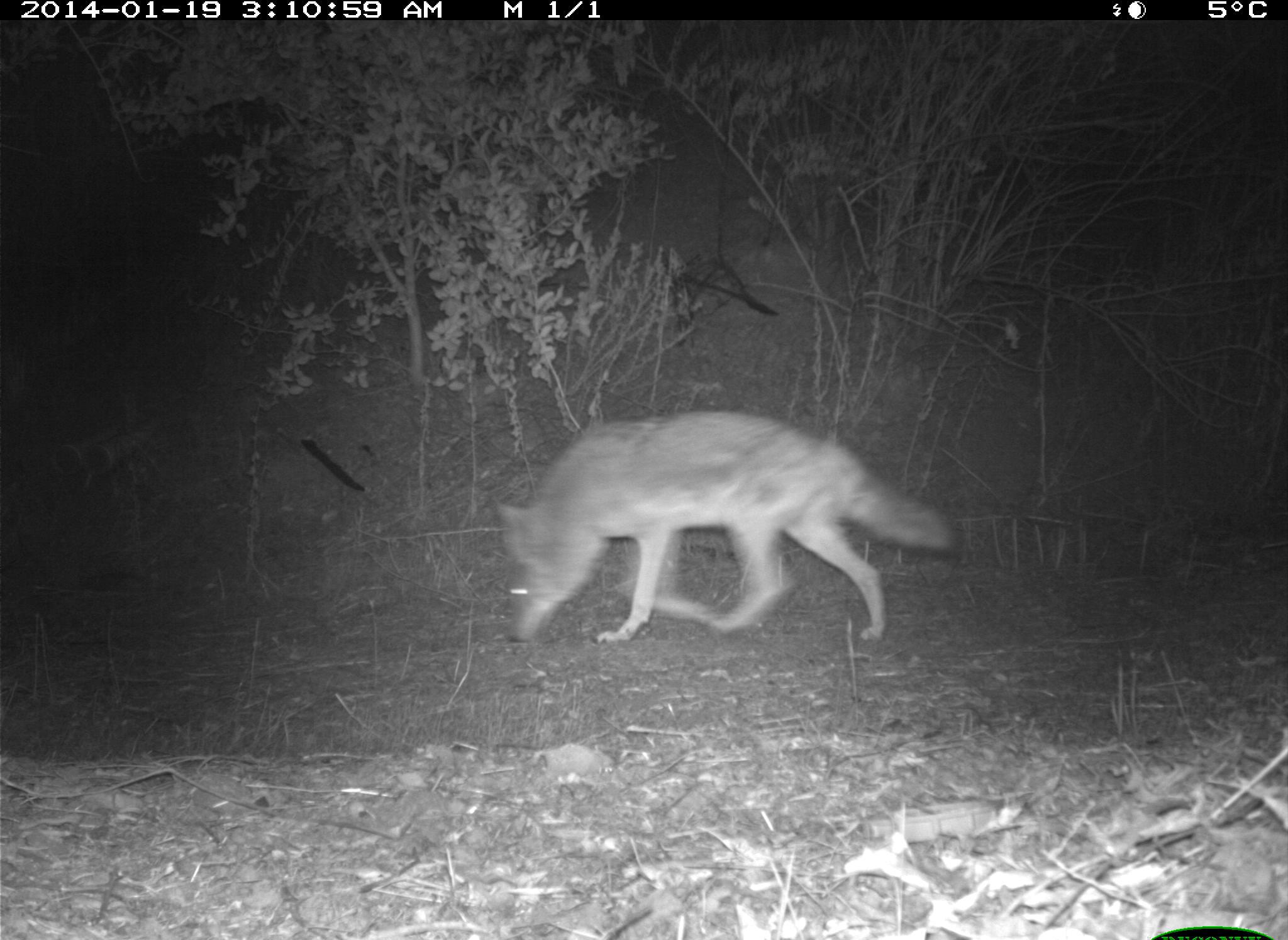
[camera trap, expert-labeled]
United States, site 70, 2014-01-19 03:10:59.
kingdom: Animalia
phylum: Chordata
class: Mammalia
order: Carnivora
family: Canidae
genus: Canis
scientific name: Canis latrans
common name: coyote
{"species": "coyote (Canis latrans)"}